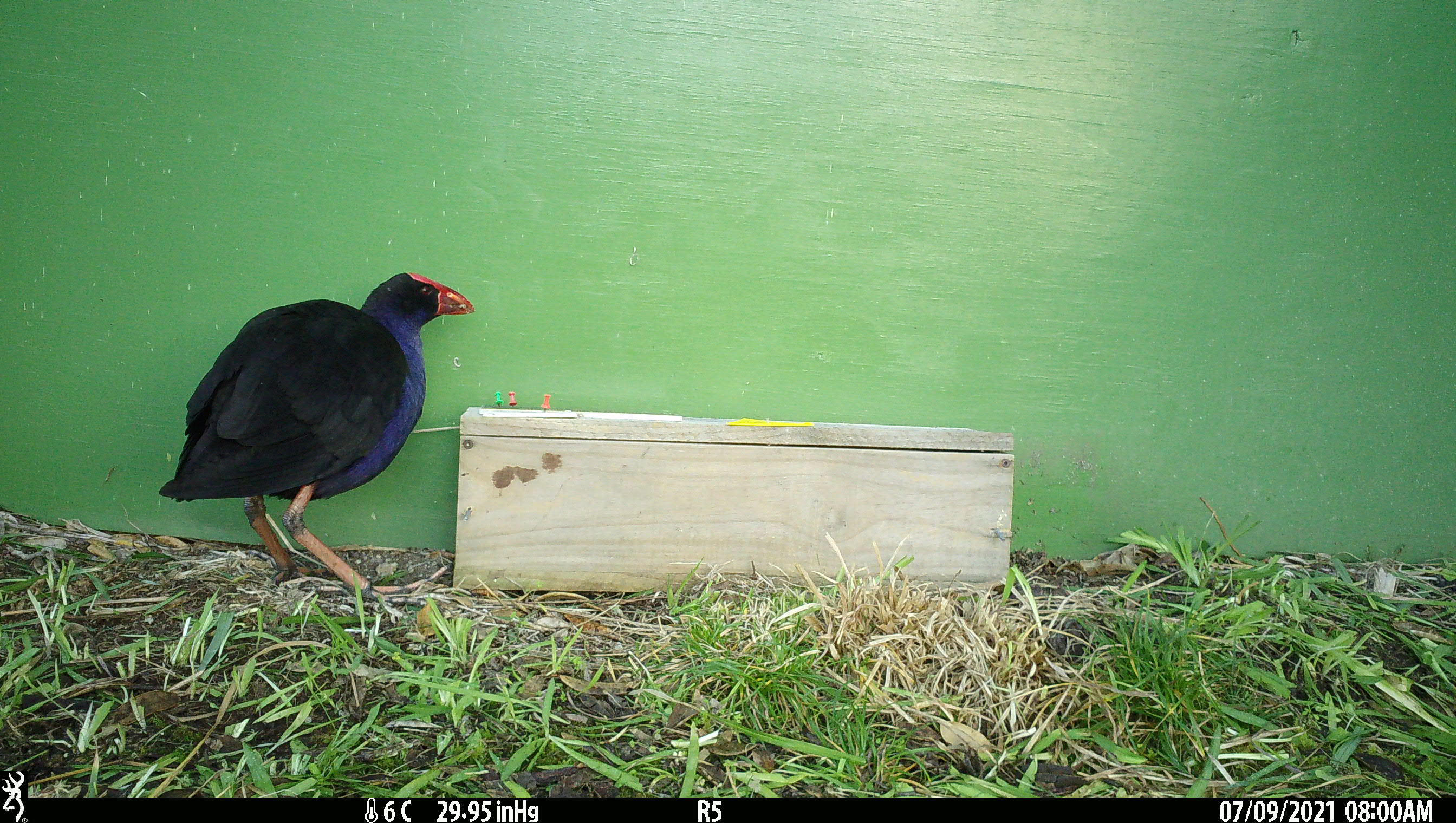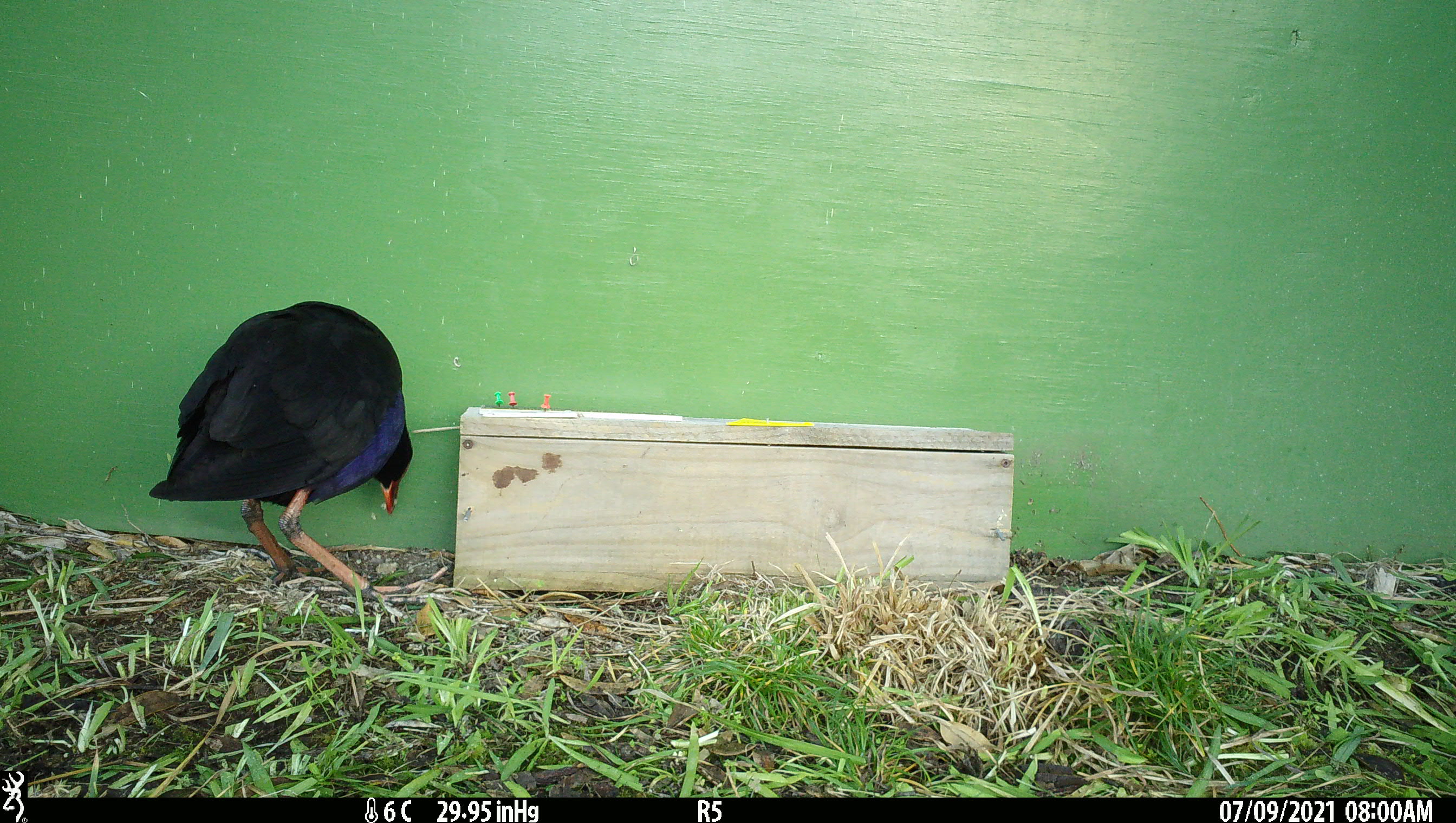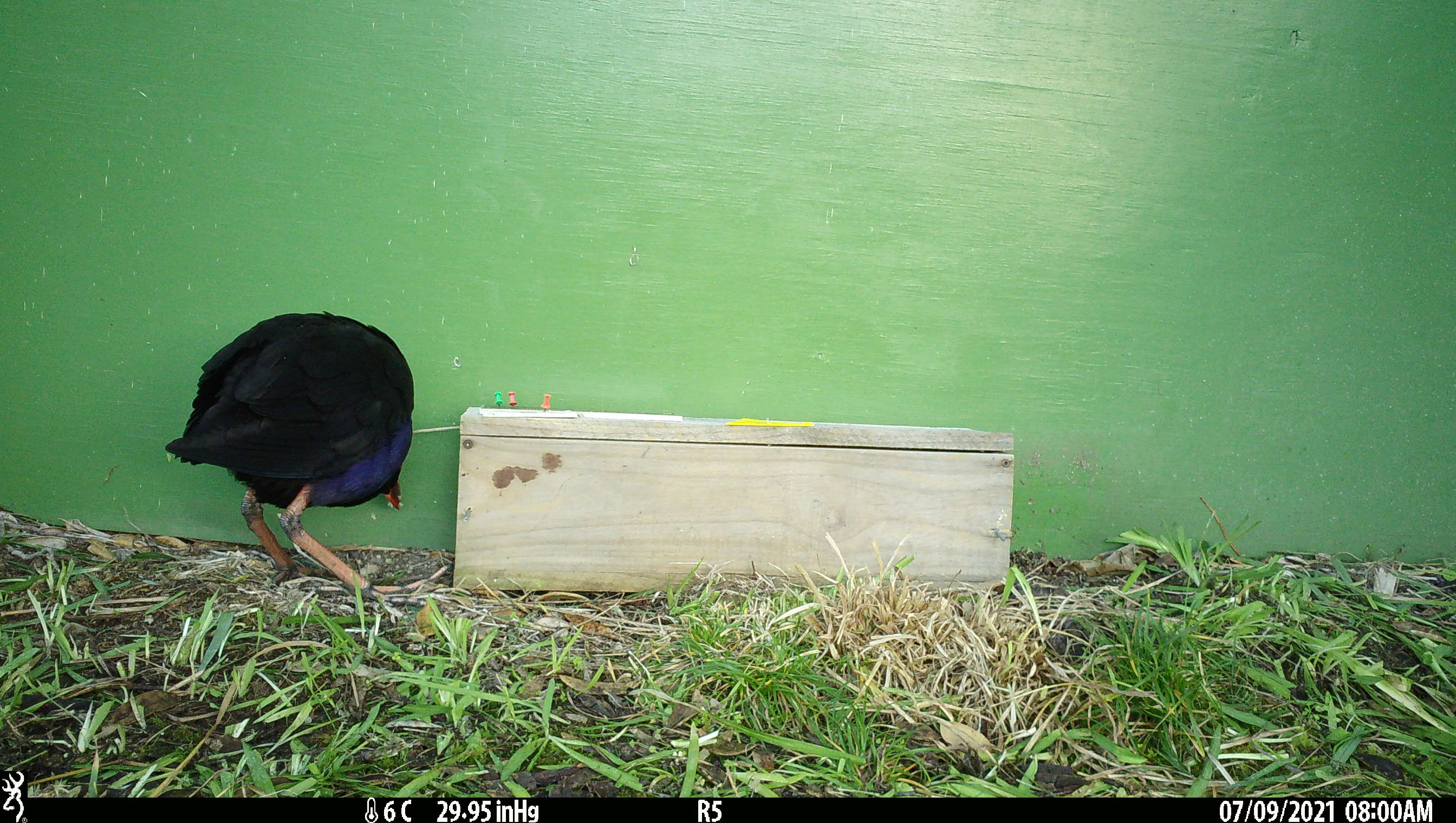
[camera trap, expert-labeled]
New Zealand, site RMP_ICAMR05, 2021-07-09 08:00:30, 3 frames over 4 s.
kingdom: Animalia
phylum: Chordata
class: Aves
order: Gruiformes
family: Rallidae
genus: Porphyrio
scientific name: Porphyrio melanotus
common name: australasian swamphen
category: pukeko